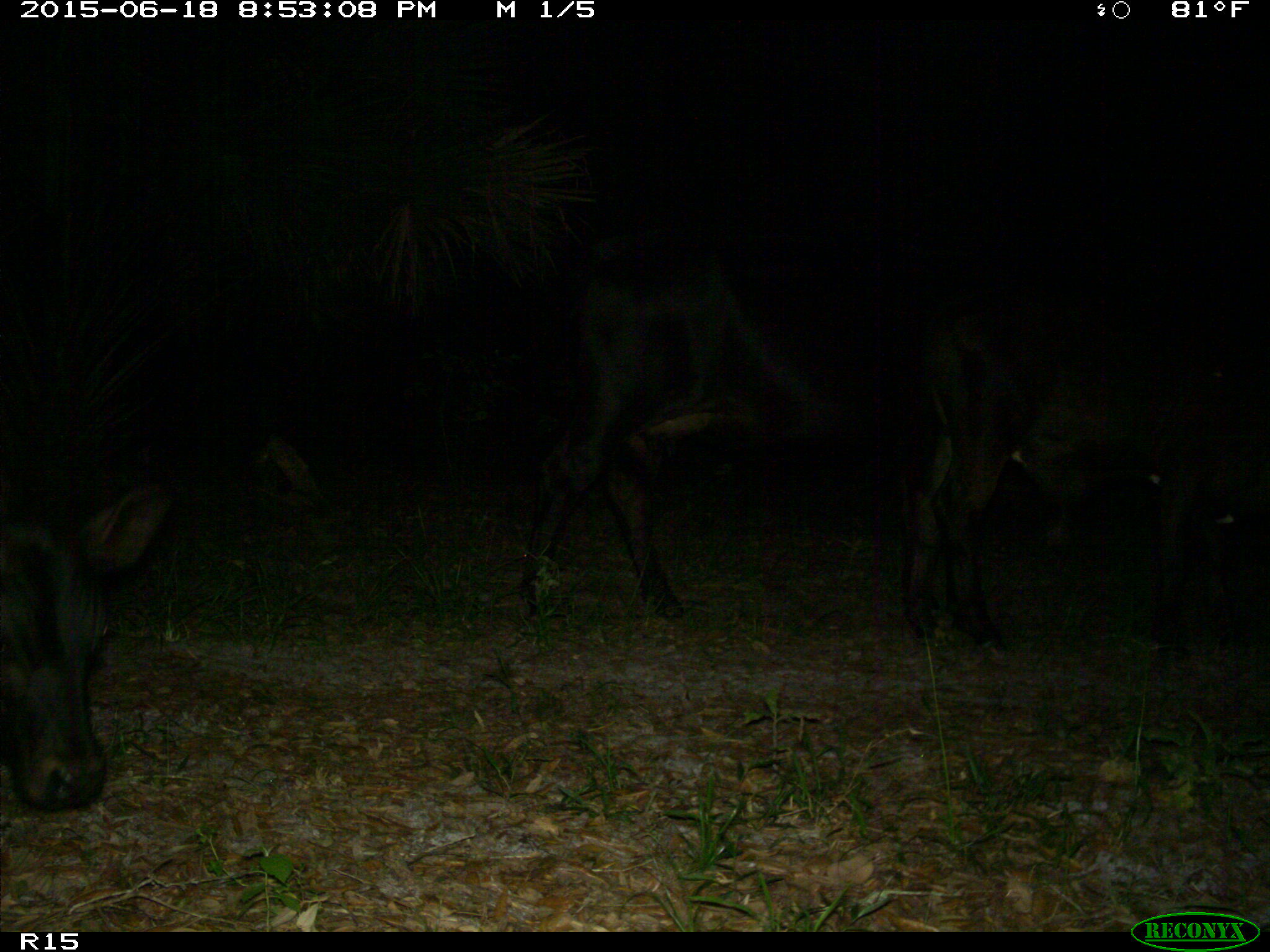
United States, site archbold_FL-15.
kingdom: Animalia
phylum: Chordata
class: Mammalia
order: Artiodactyla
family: Bovidae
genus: Bos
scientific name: Bos taurus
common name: domestic cow